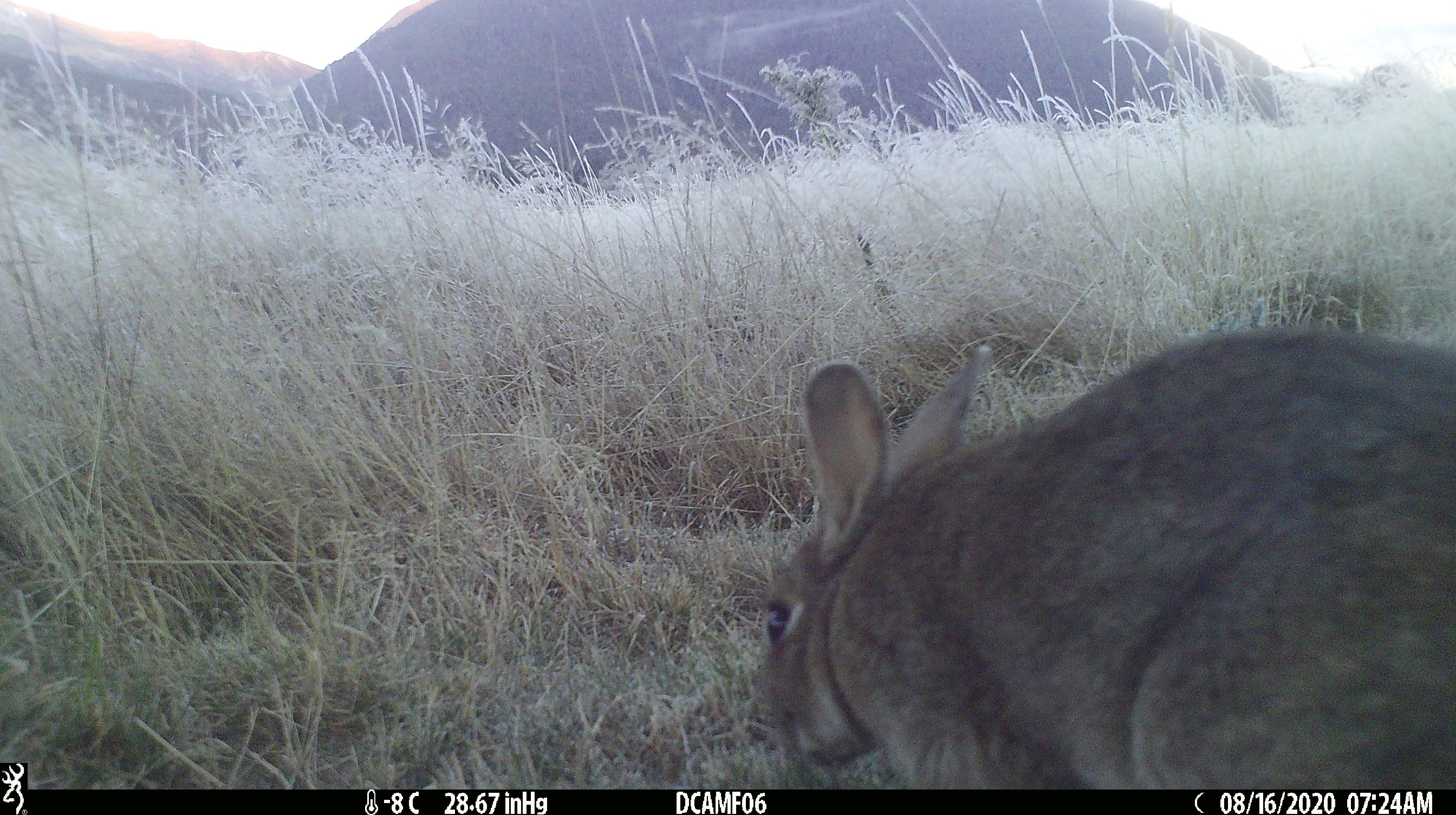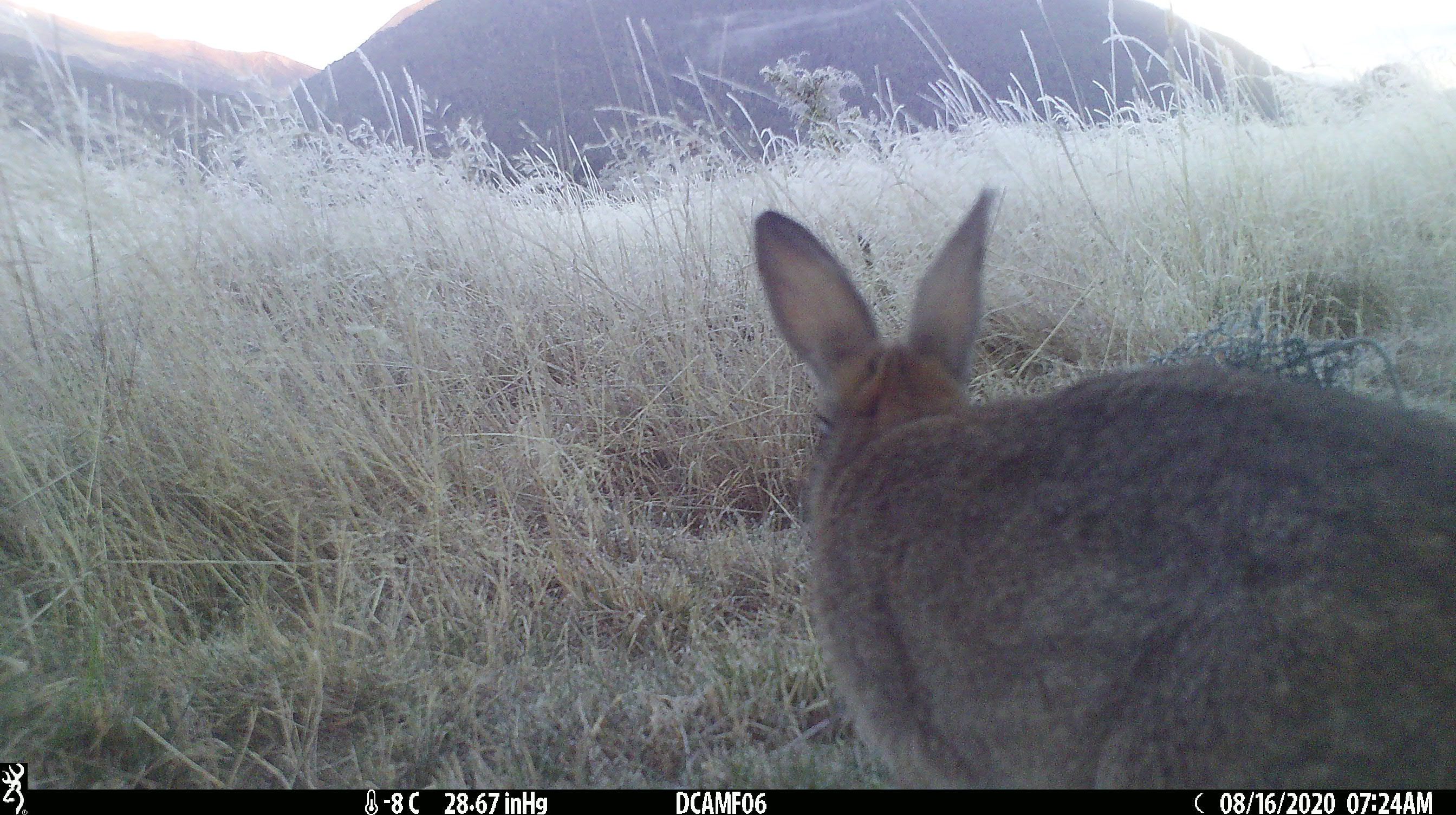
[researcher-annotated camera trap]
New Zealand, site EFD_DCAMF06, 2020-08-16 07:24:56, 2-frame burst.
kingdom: Animalia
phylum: Chordata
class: Mammalia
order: Lagomorpha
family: Leporidae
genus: Oryctolagus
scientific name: Oryctolagus cuniculus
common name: european rabbit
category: rabbit